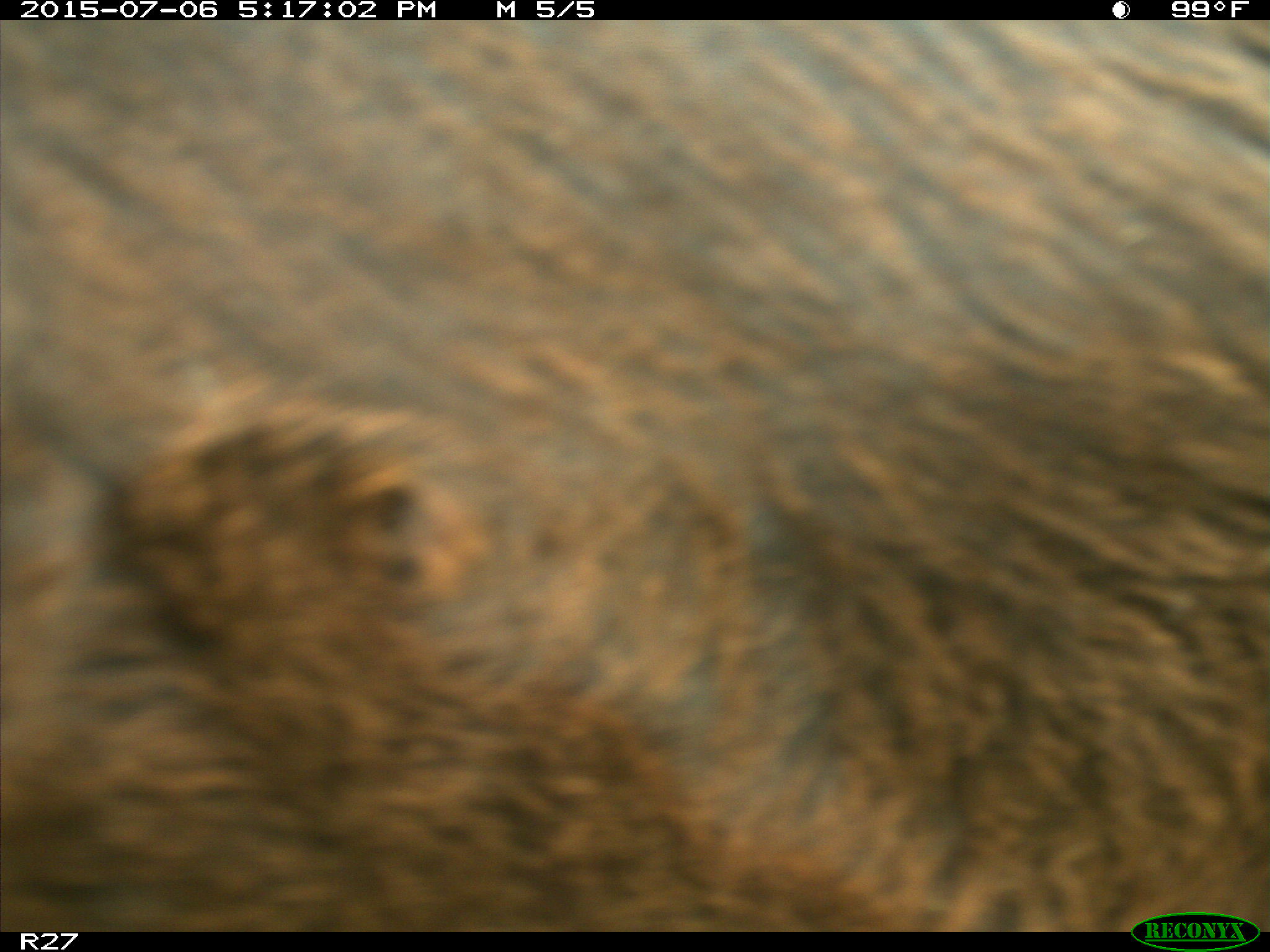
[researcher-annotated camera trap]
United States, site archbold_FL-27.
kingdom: Animalia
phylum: Chordata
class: Mammalia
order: Artiodactyla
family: Bovidae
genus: Bos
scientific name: Bos taurus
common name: domestic cow